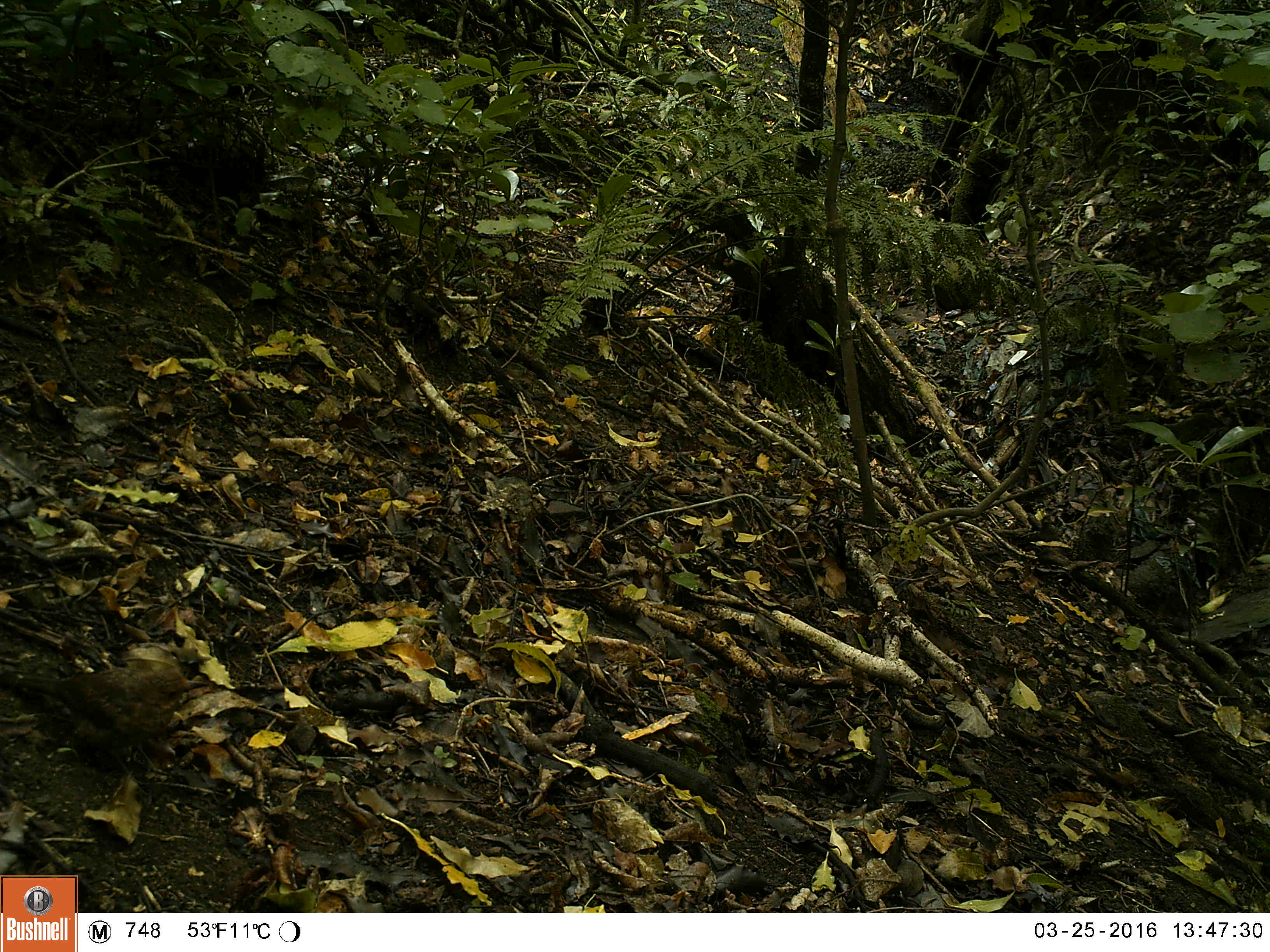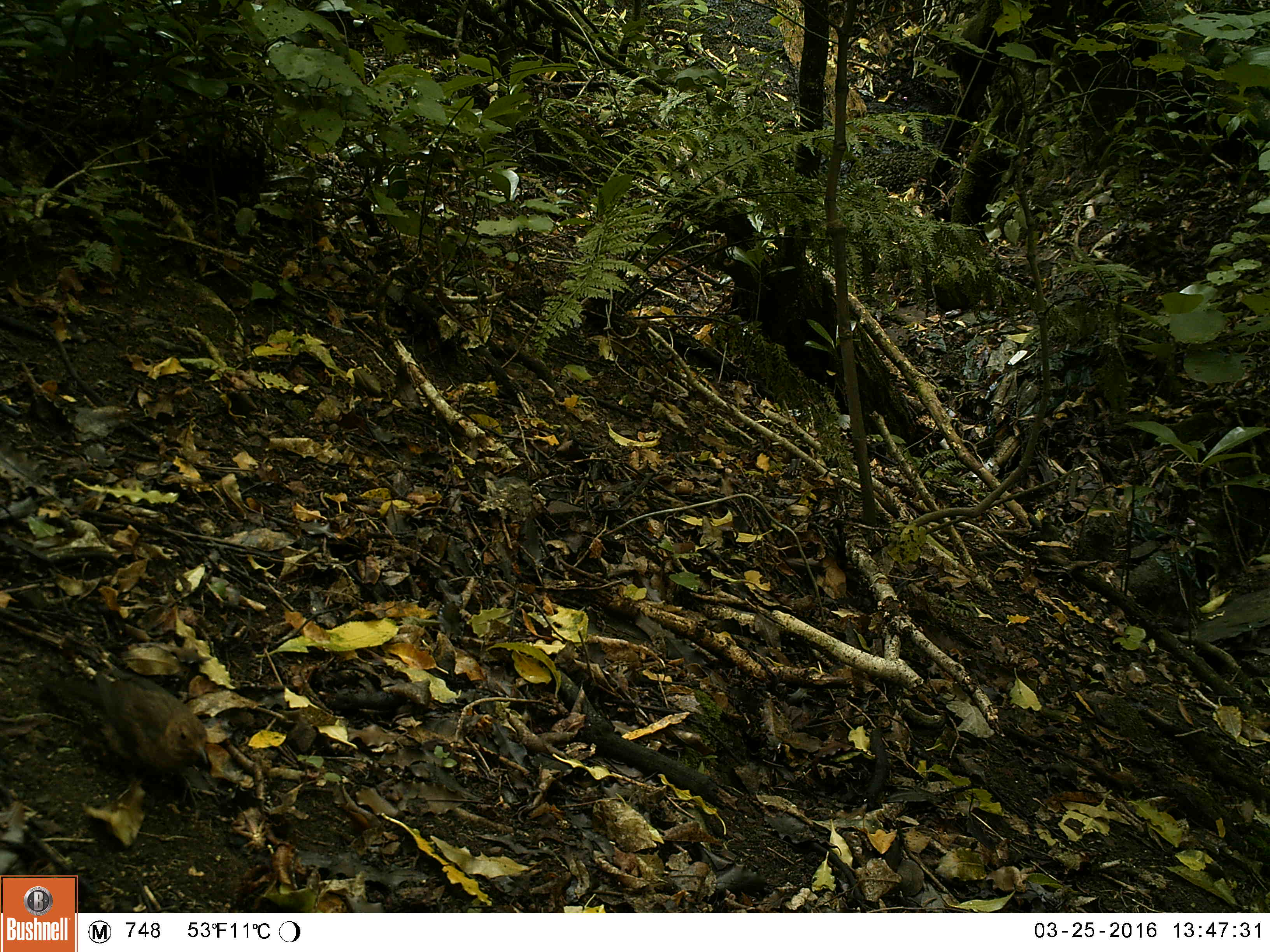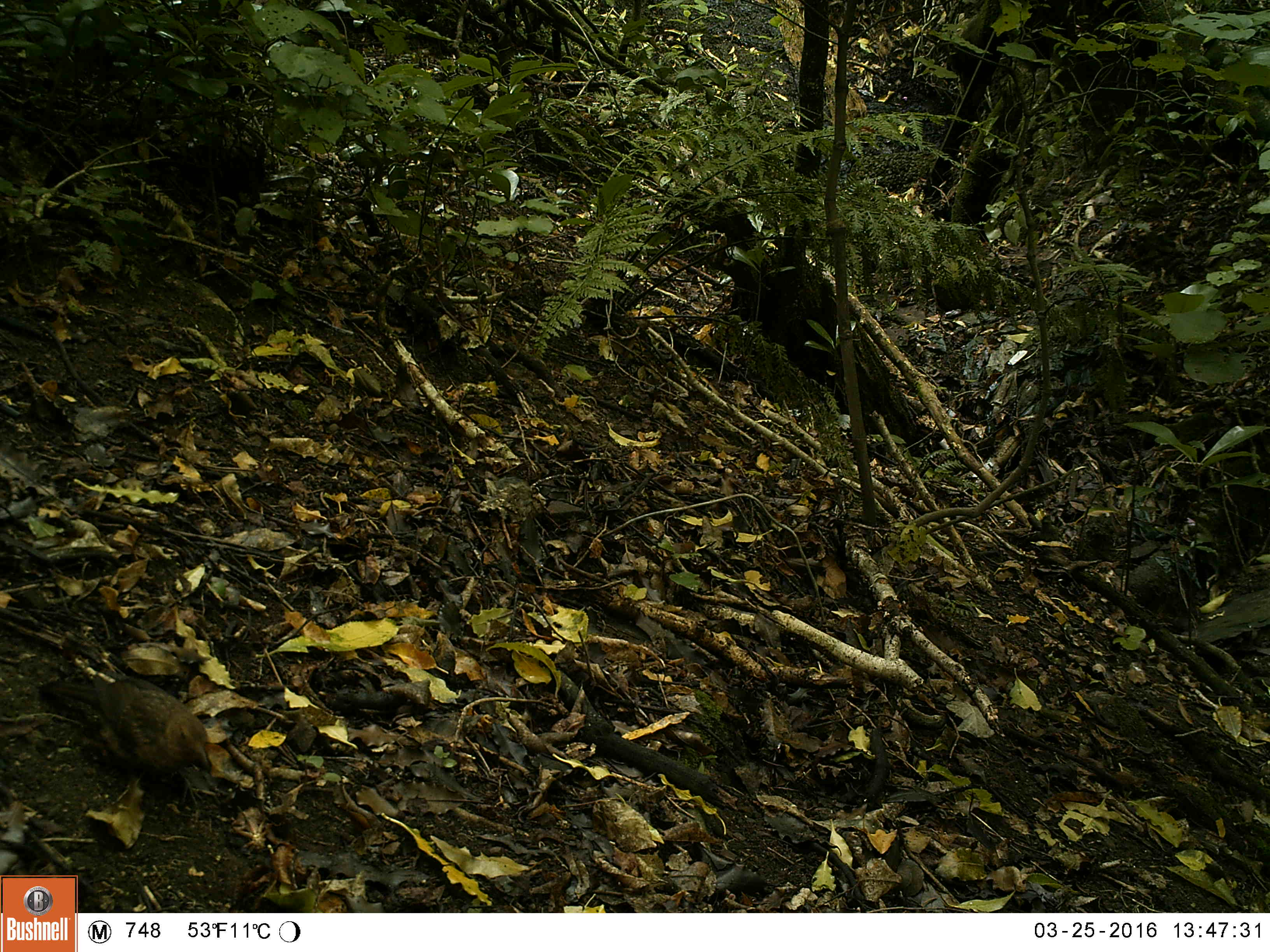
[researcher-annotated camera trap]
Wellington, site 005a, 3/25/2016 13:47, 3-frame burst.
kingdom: Animalia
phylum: Chordata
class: Aves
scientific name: Aves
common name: bird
Bird (Aves).